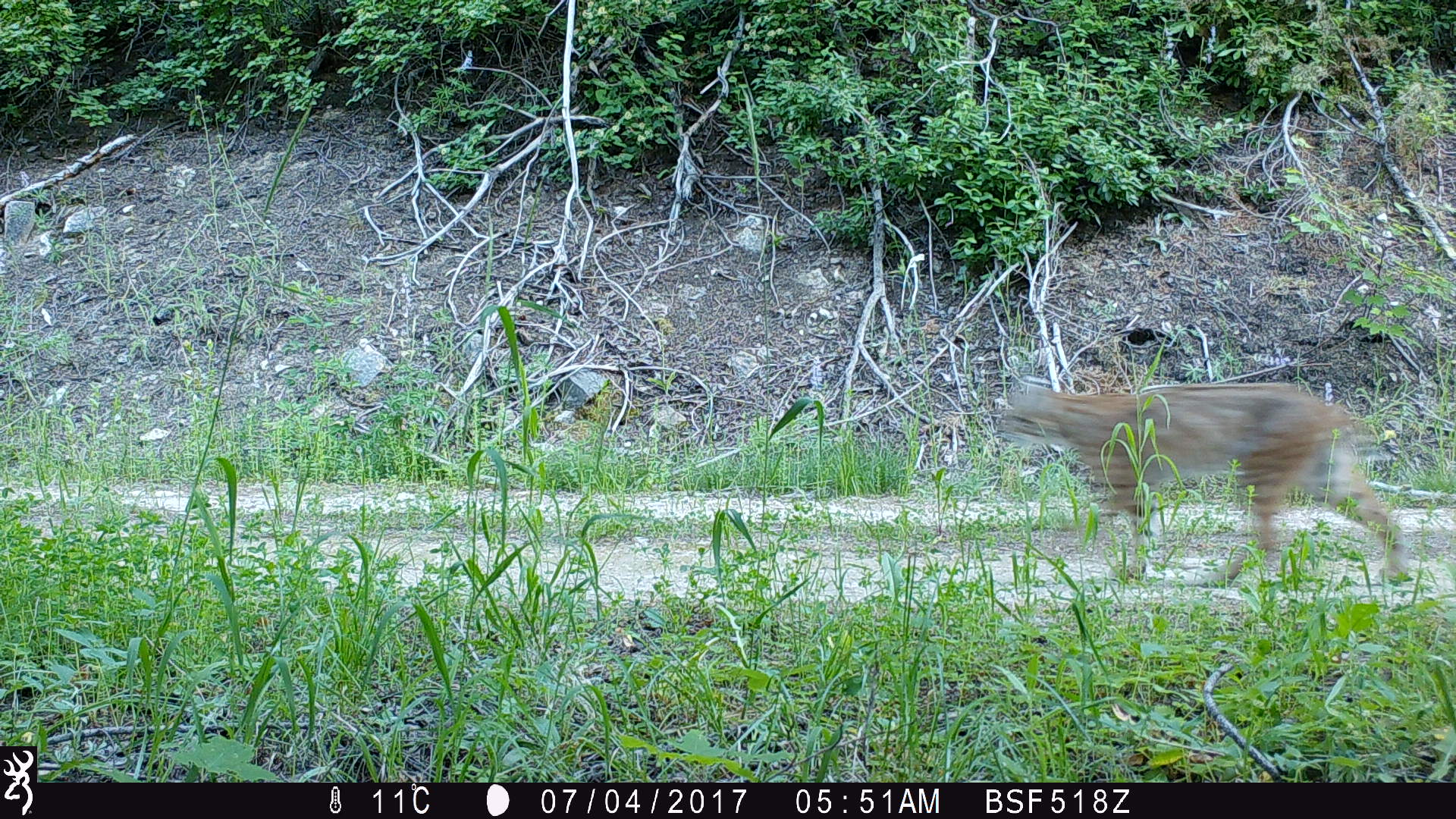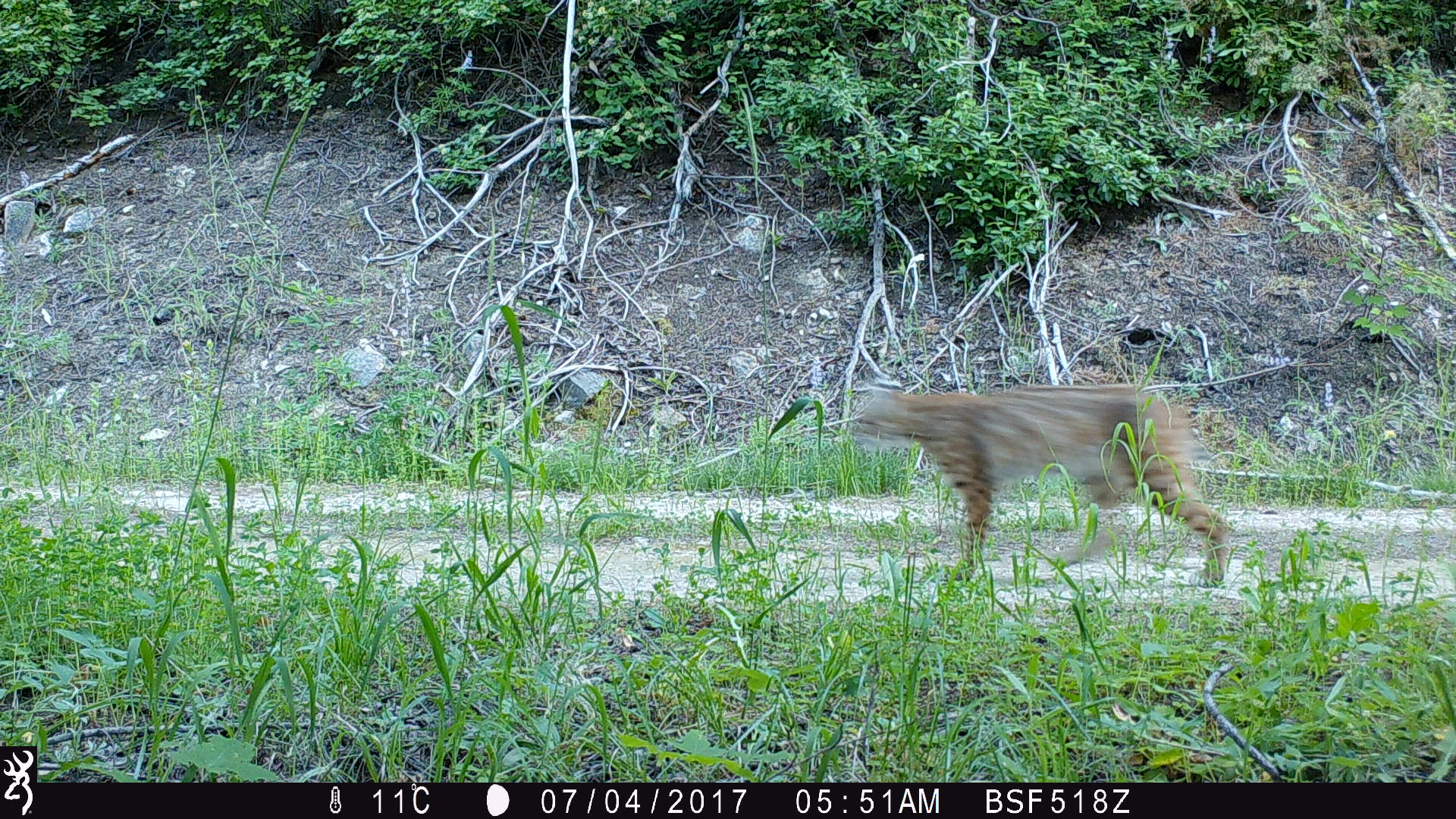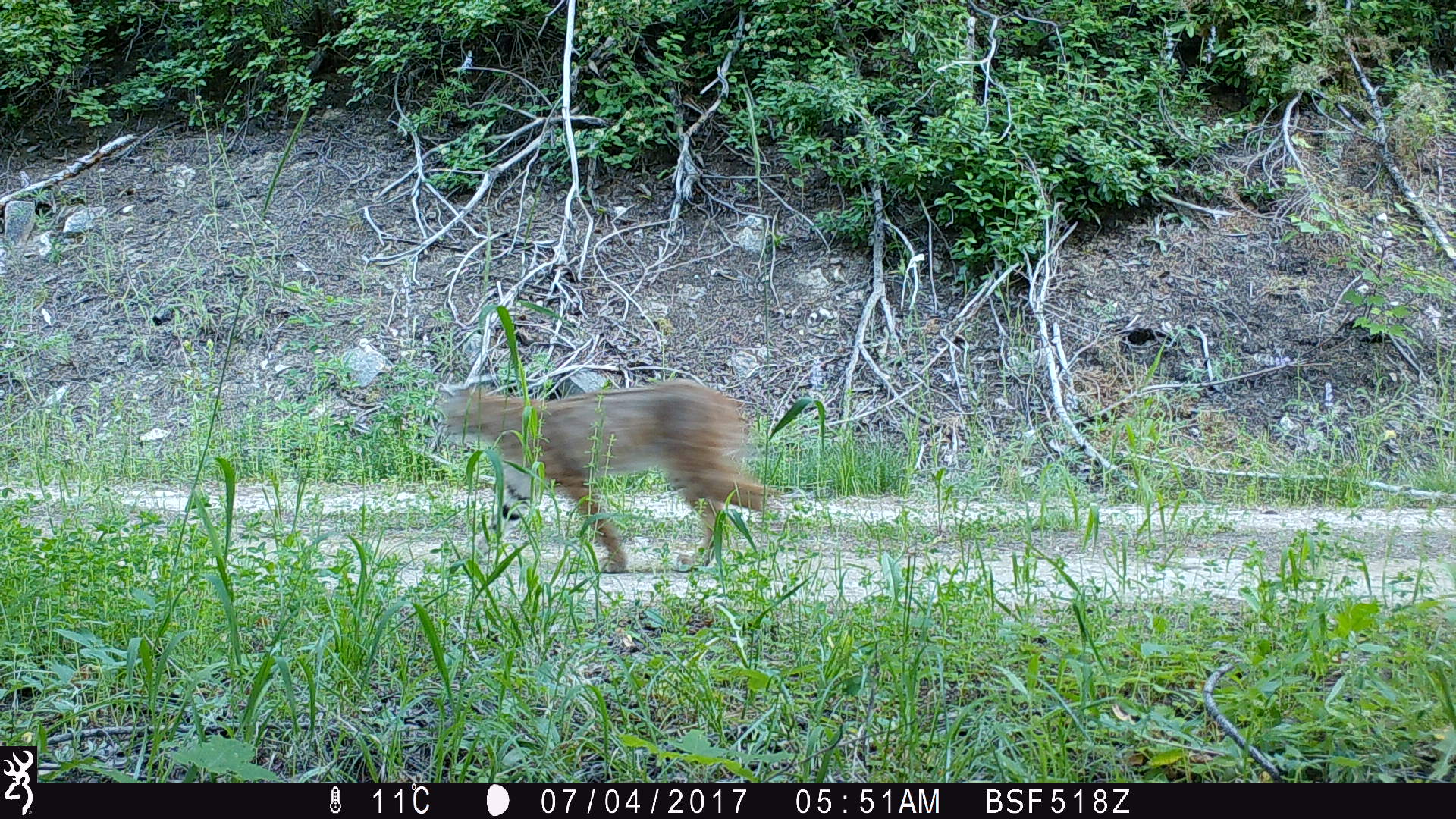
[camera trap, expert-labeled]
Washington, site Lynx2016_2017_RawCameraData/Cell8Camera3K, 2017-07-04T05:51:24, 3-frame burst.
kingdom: Animalia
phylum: Chordata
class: Mammalia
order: Carnivora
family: Felidae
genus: Lynx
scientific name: Lynx rufus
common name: bobcat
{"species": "Lynx rufus (bobcat)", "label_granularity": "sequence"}